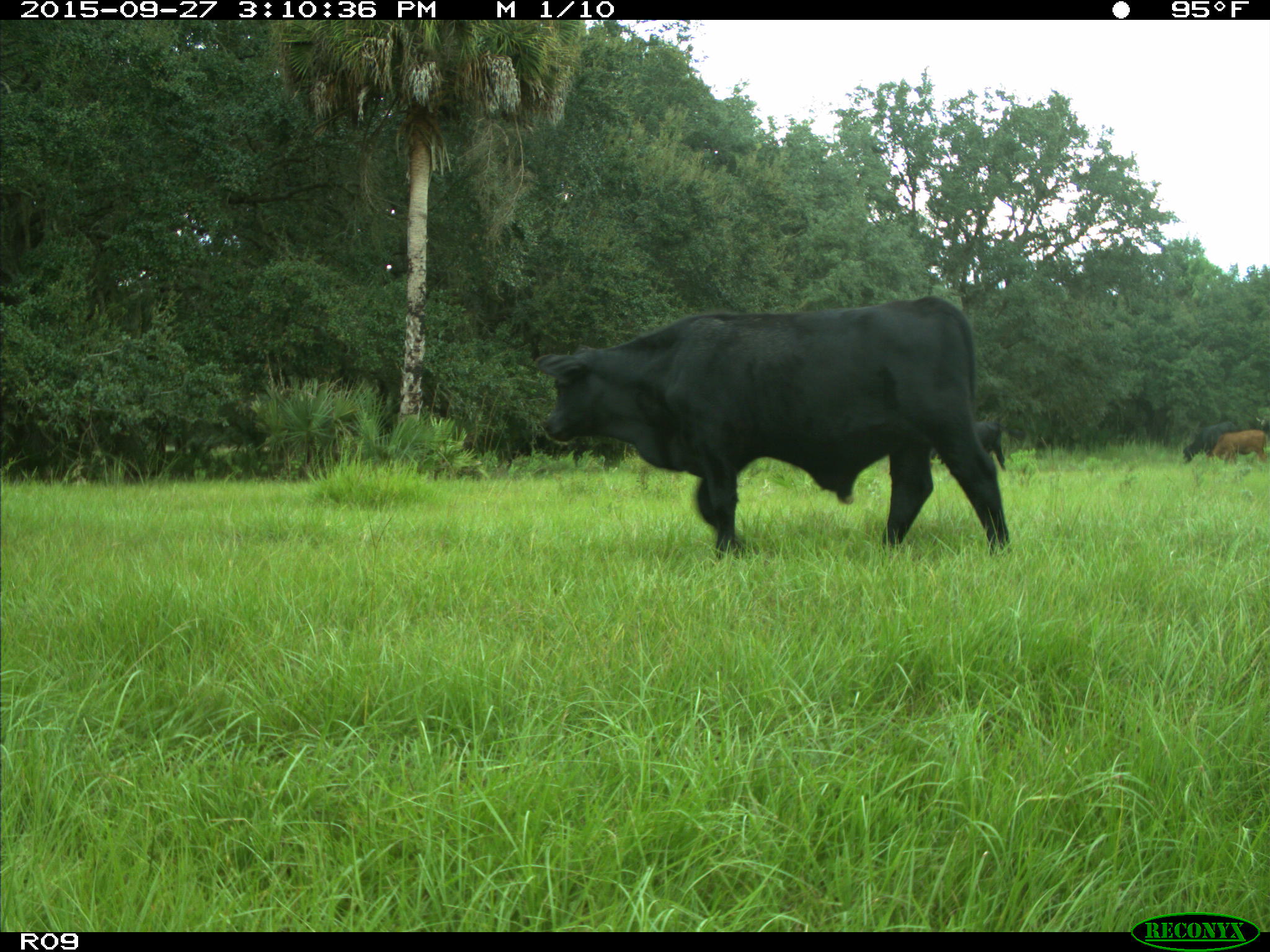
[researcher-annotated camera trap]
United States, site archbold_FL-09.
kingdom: Animalia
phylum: Chordata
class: Mammalia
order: Artiodactyla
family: Bovidae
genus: Bos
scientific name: Bos taurus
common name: domestic cow